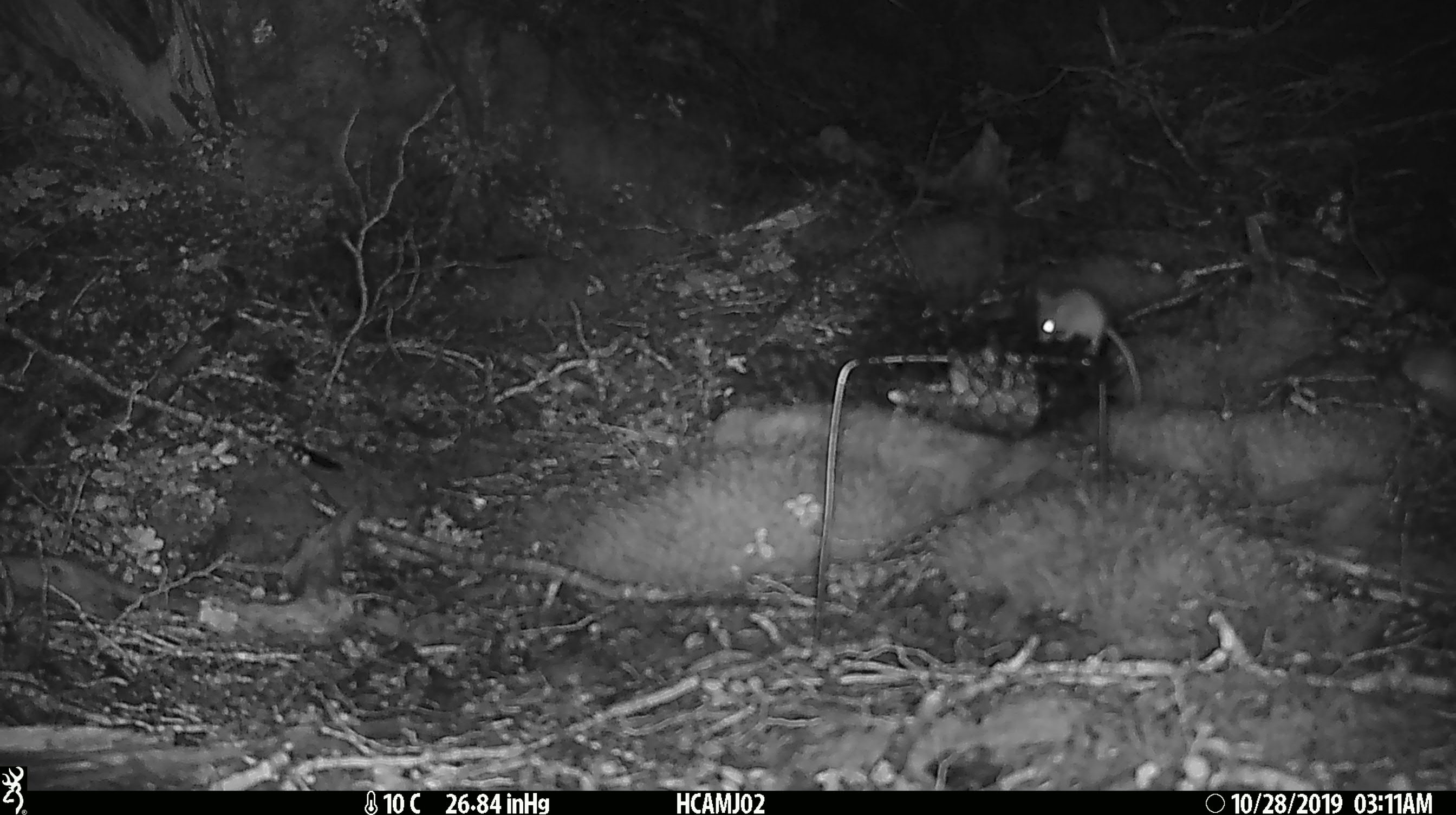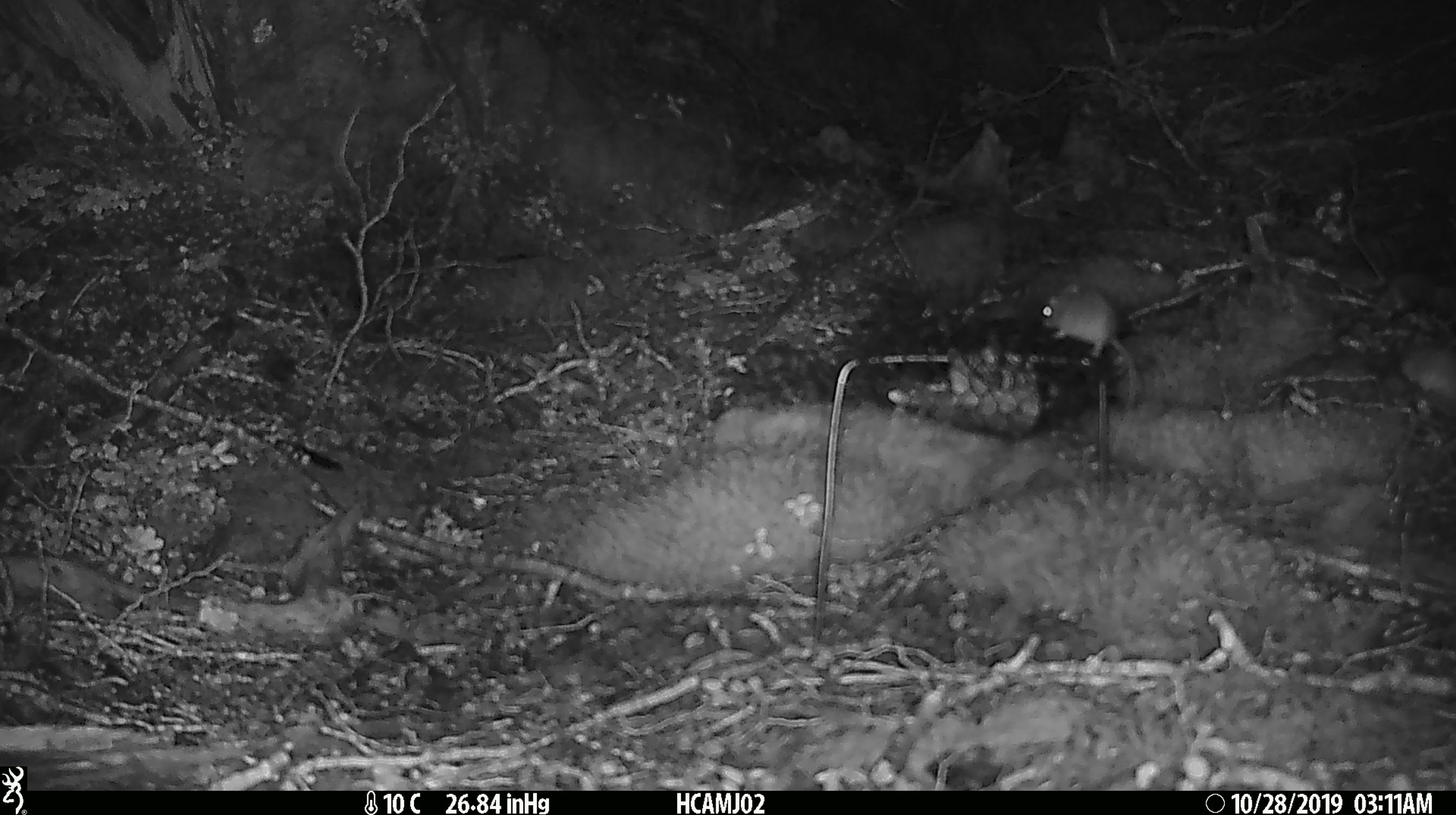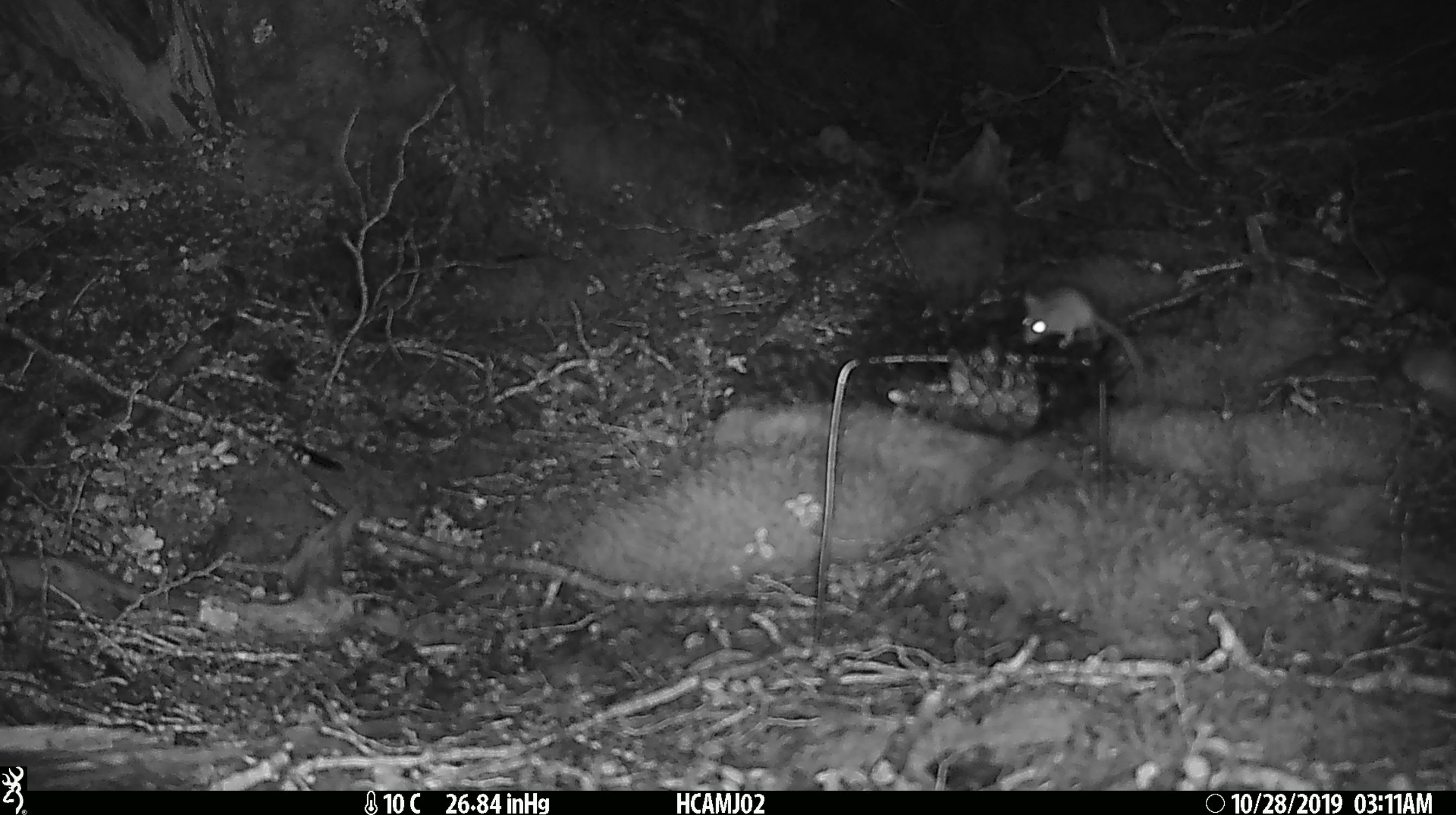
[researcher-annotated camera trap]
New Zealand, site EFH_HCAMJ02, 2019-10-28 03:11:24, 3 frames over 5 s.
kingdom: Animalia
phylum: Chordata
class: Mammalia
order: Rodentia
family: Muridae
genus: Mus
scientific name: Mus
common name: mouse